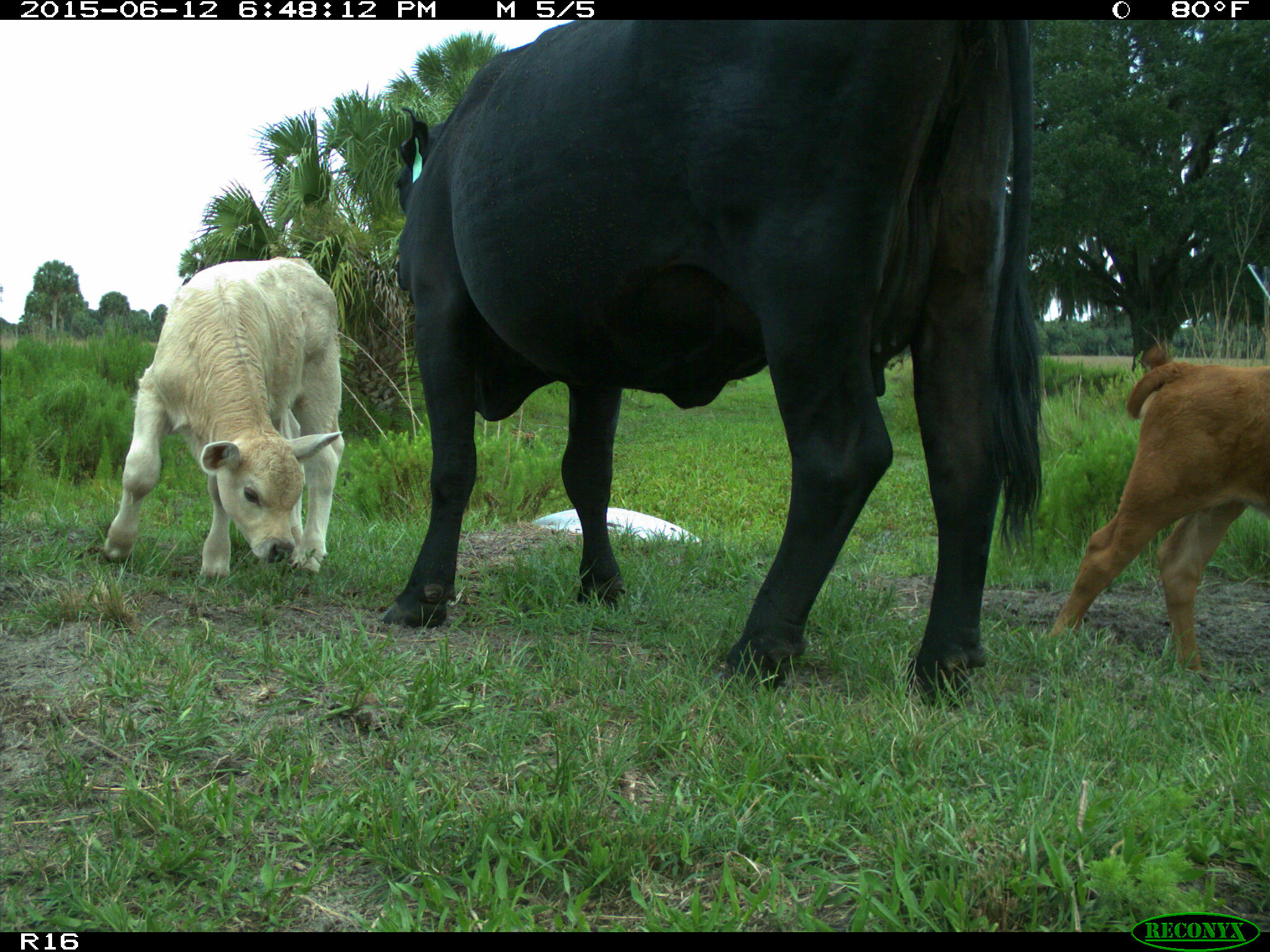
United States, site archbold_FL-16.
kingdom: Animalia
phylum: Chordata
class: Mammalia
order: Artiodactyla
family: Bovidae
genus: Bos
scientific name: Bos taurus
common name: domestic cow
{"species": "Bos taurus (domestic cow)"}